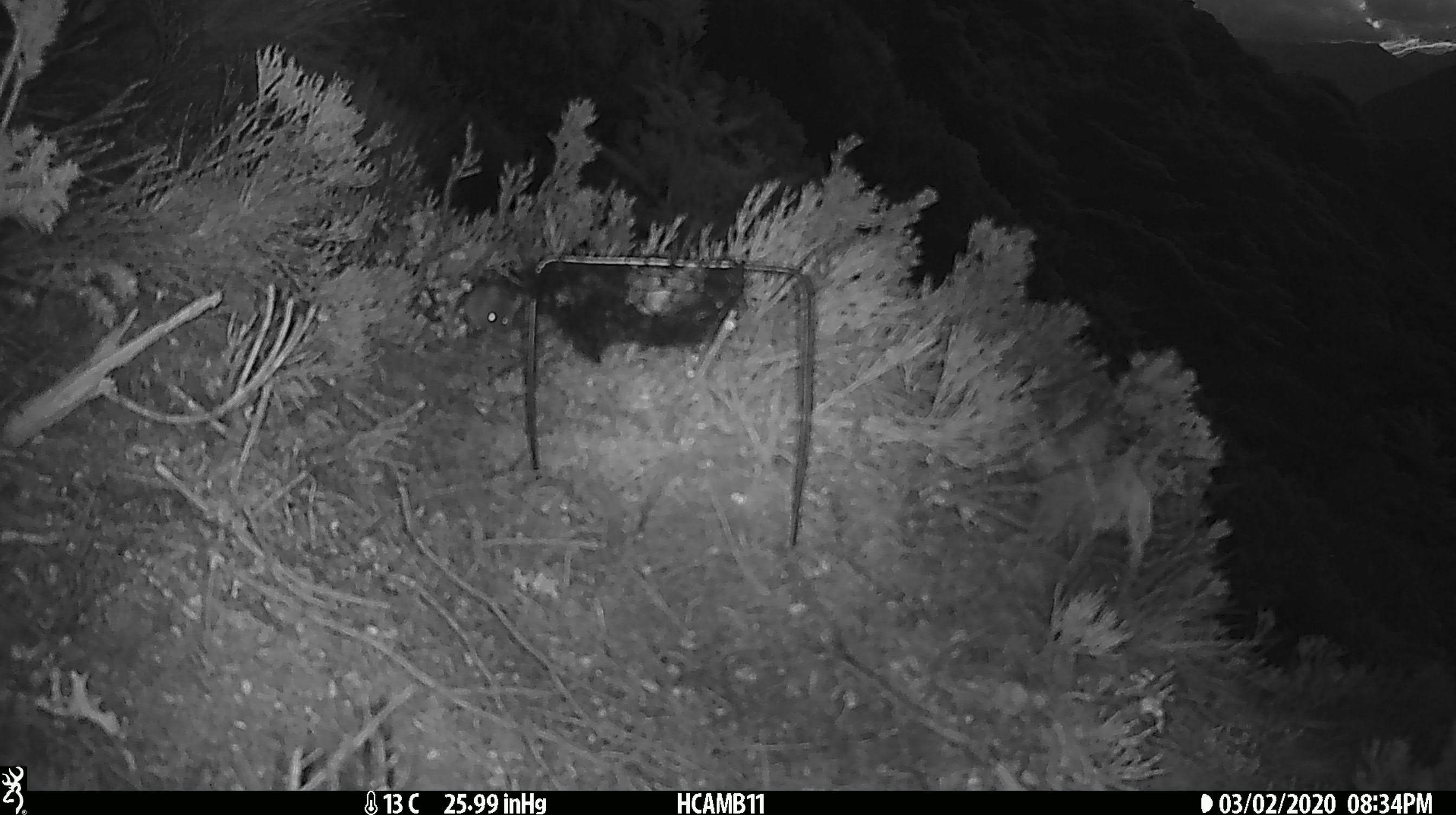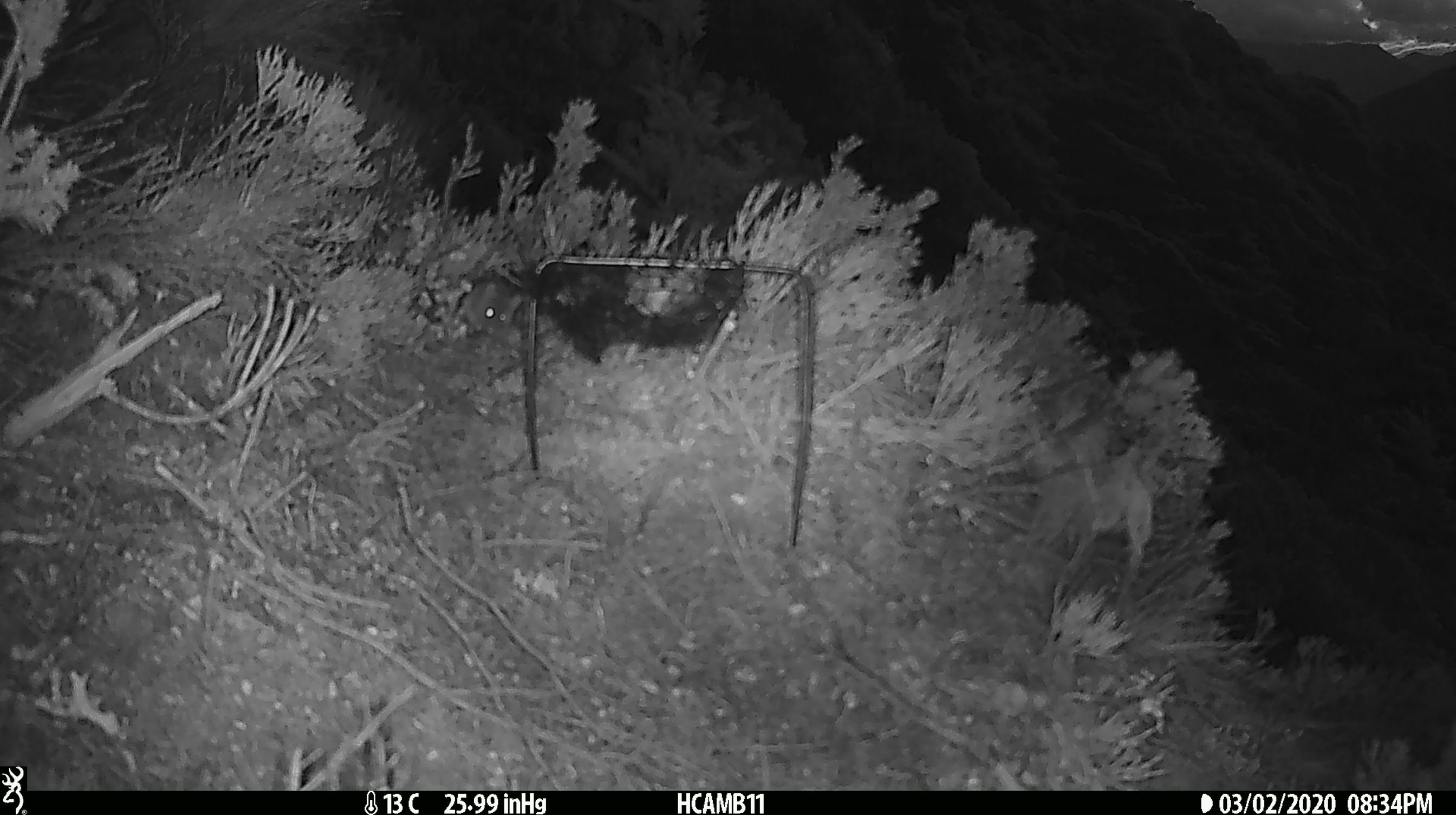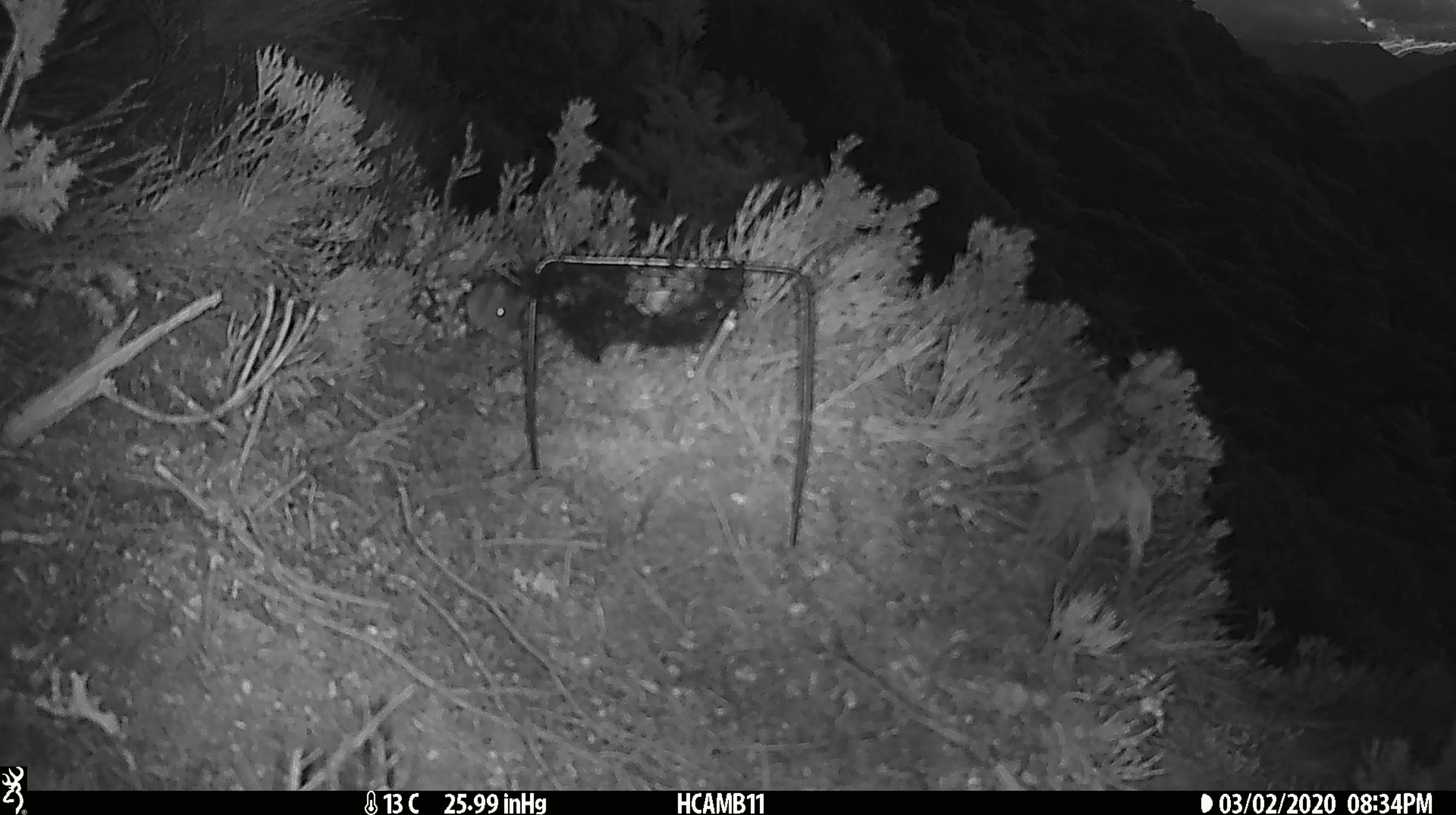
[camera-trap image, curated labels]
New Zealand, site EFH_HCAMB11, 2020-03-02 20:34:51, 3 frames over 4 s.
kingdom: Animalia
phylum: Chordata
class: Mammalia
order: Rodentia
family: Muridae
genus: Mus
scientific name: Mus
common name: mouse